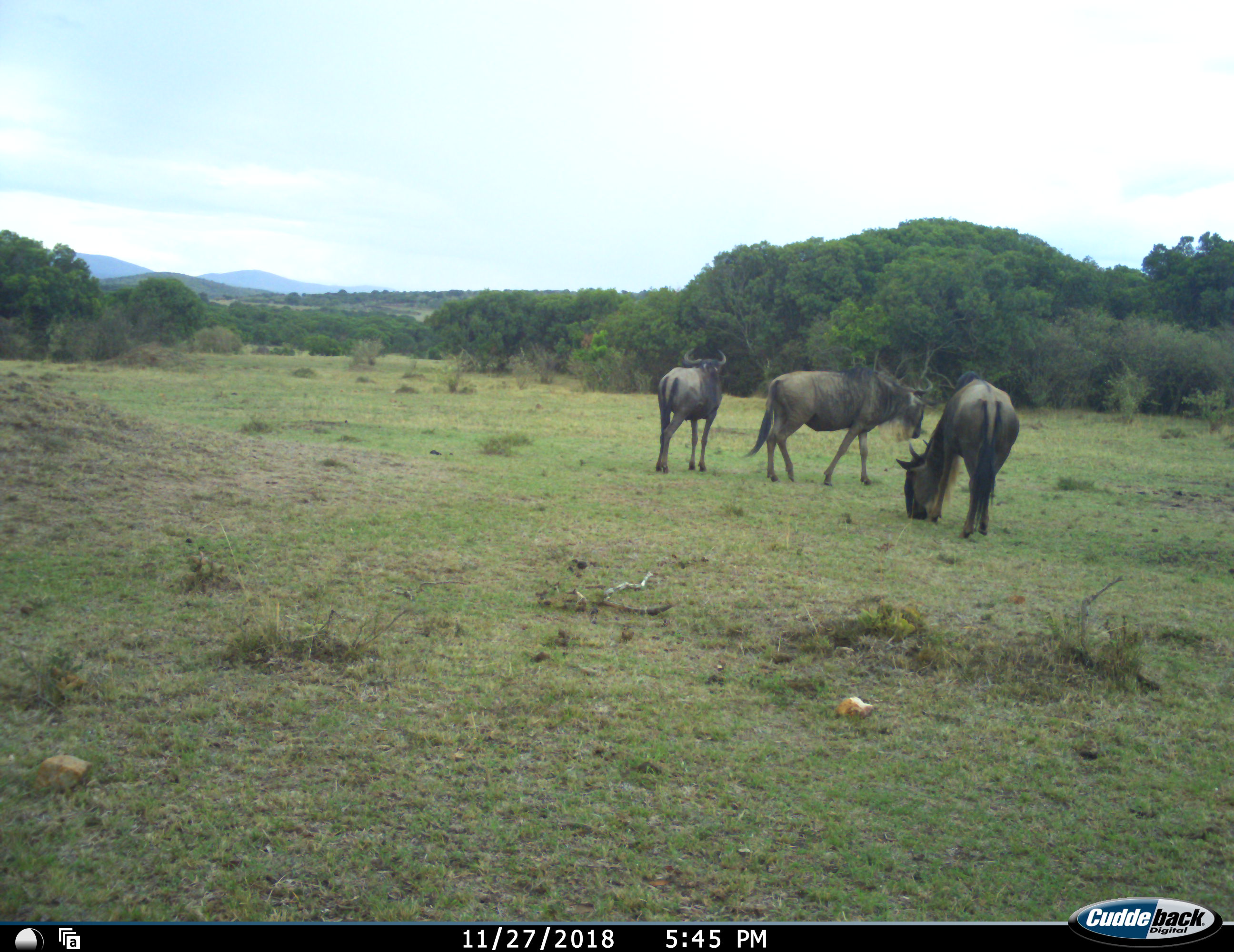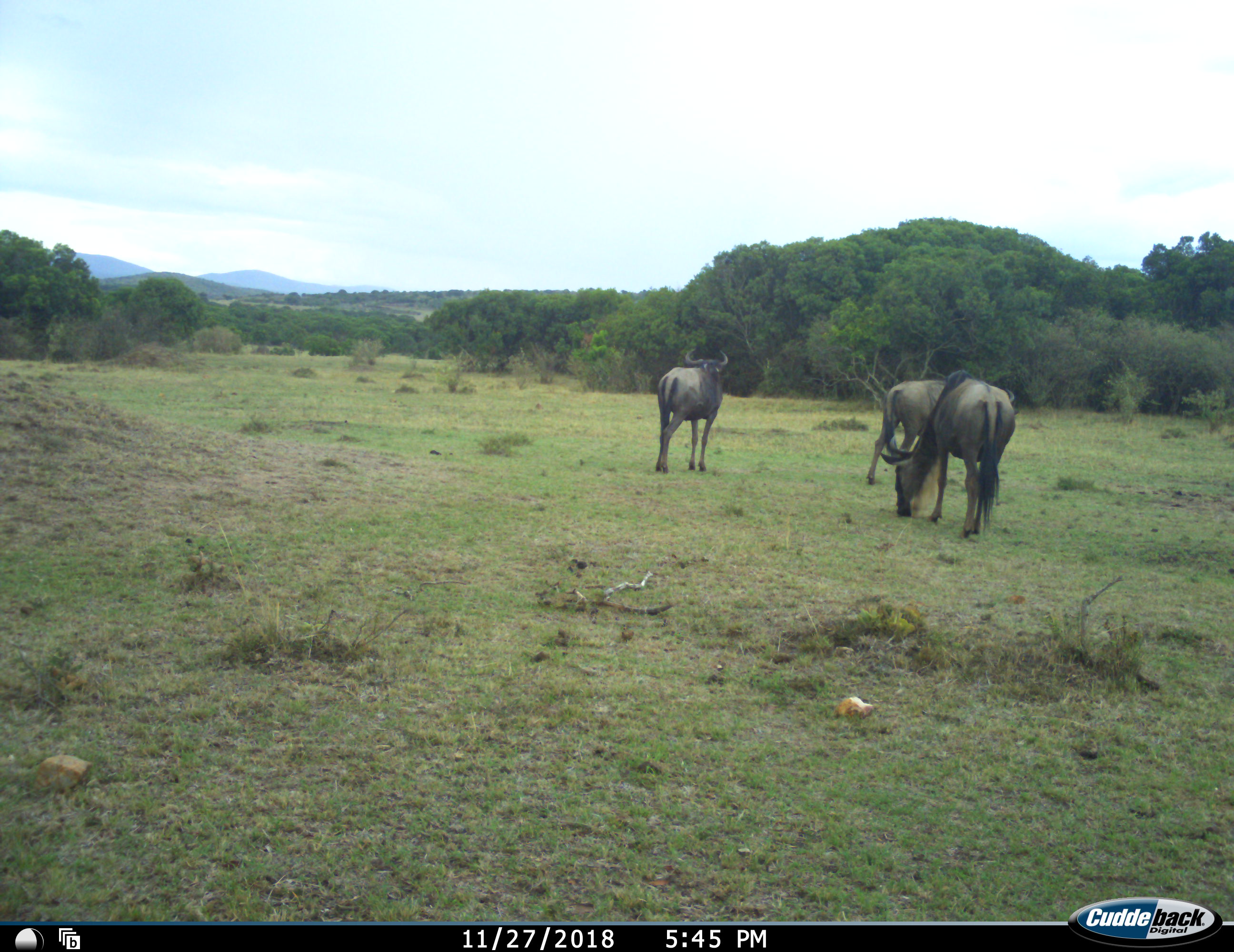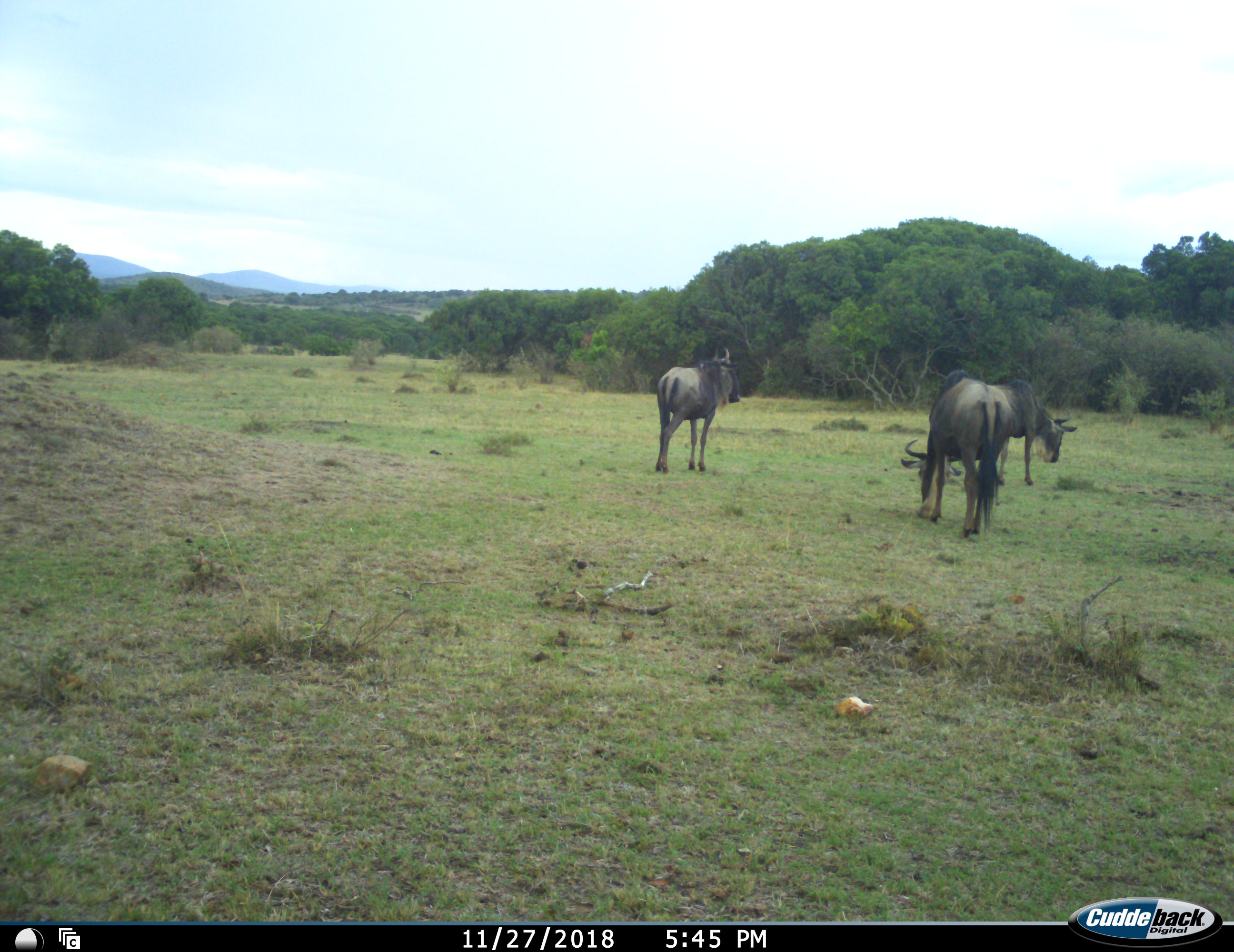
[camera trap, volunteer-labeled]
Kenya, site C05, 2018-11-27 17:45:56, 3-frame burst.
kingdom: Animalia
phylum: Chordata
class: Mammalia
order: Artiodactyla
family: Bovidae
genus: Connochaetes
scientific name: Connochaetes taurinus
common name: common wildebeest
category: wildebeest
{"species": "wildebeest (common wildebeest) (Connochaetes taurinus)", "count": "3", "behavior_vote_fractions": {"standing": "56%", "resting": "0%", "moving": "67%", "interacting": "0%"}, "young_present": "0%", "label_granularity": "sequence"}